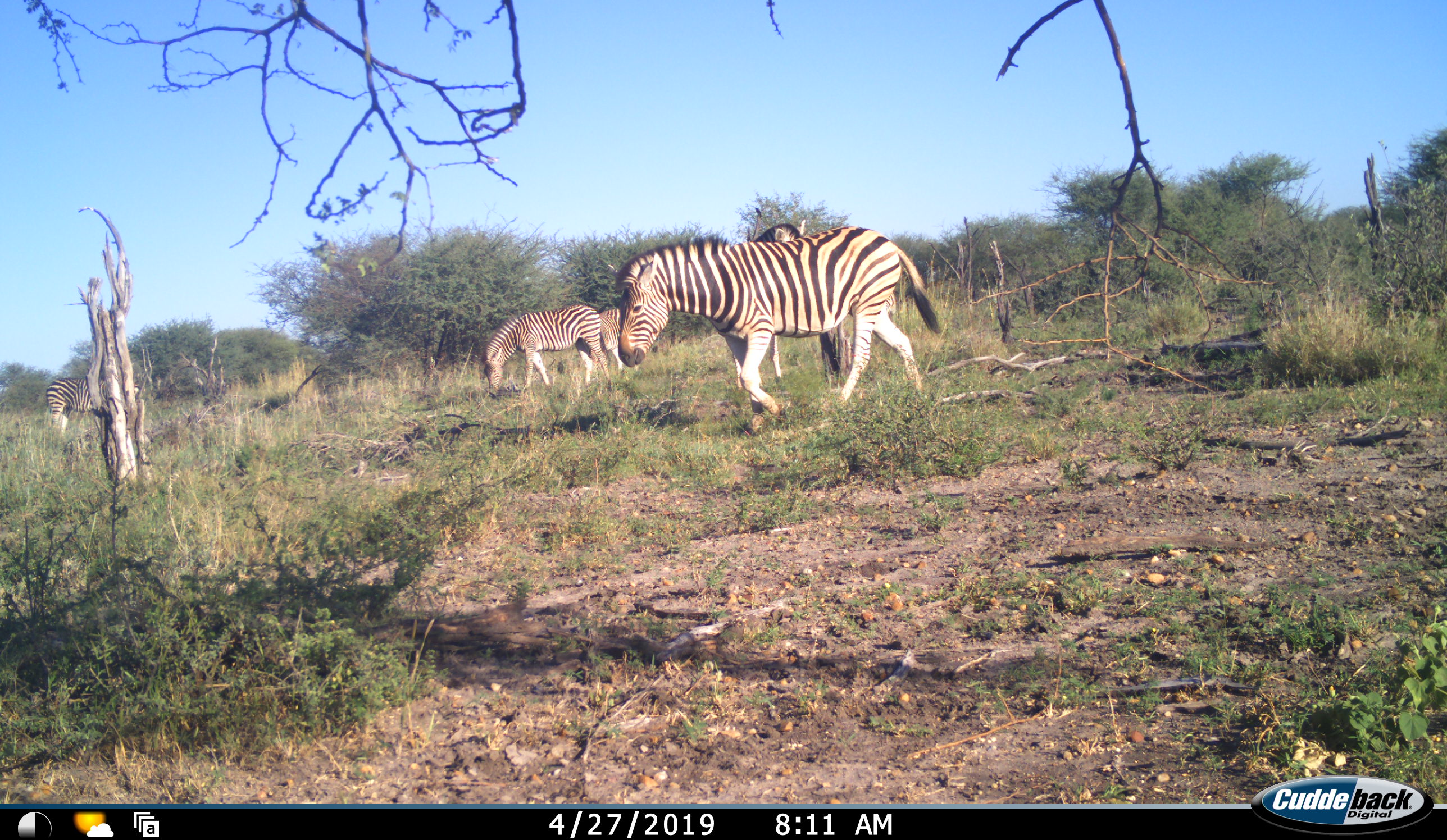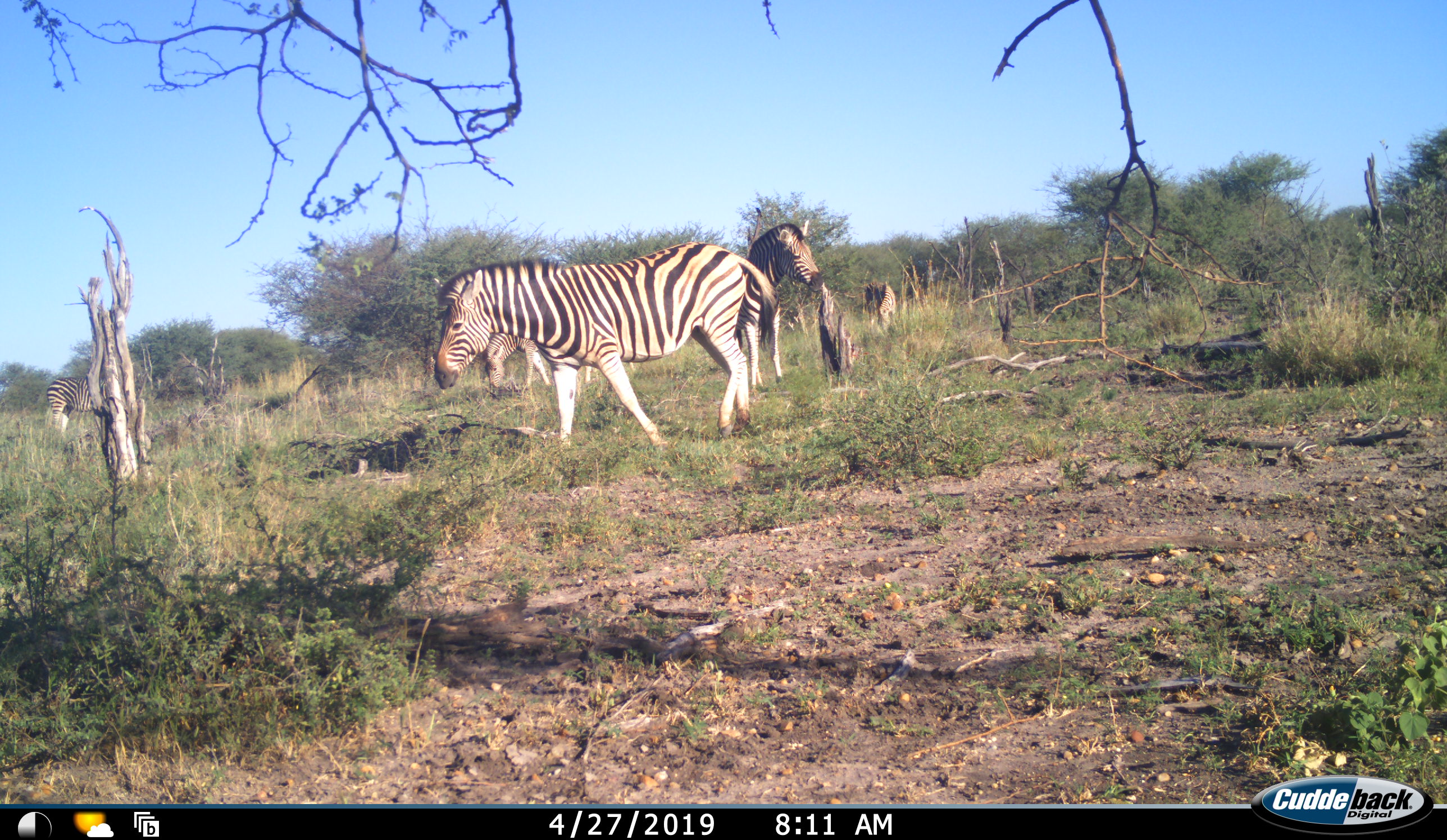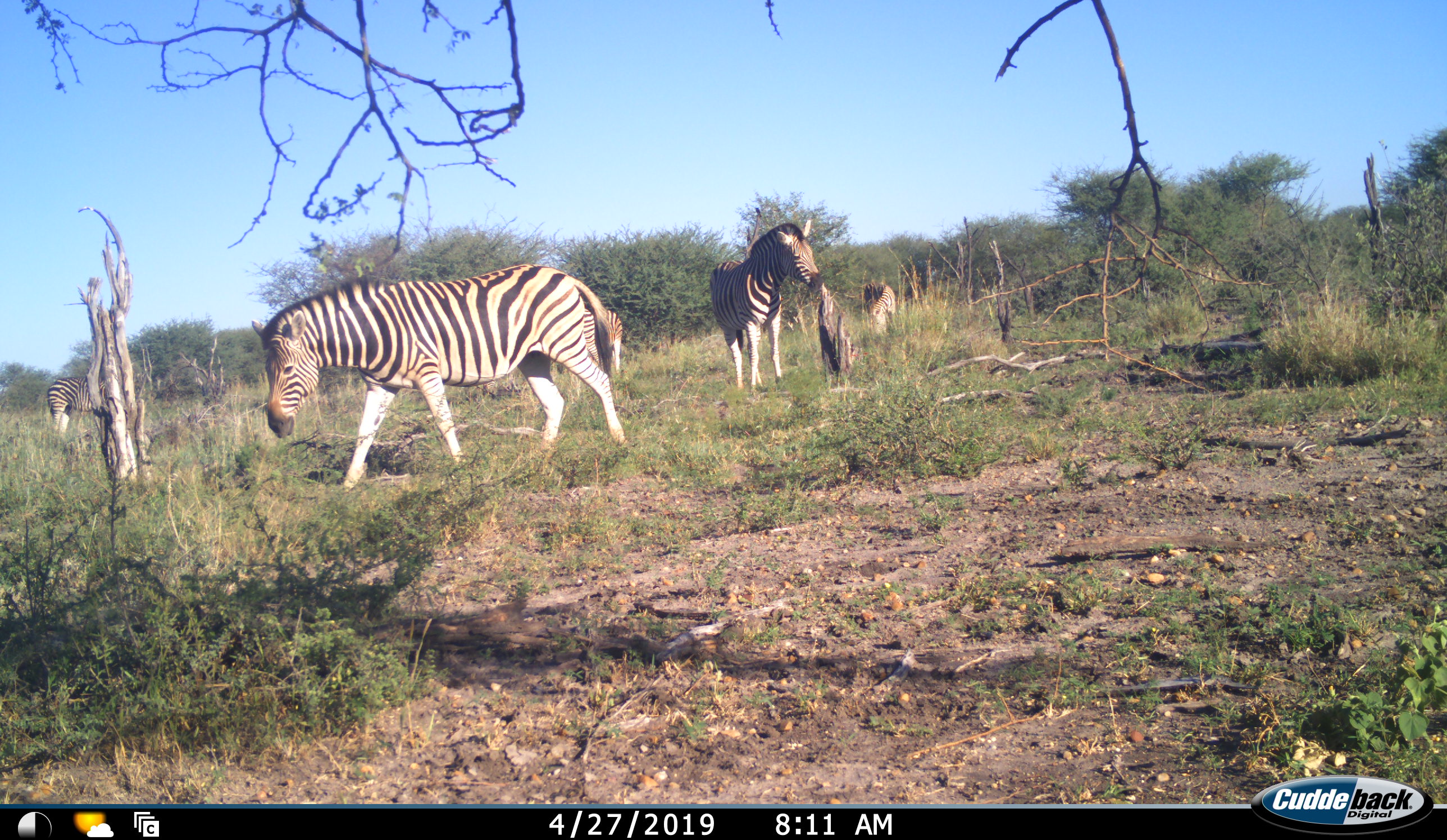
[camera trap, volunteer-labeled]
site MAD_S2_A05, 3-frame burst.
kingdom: Animalia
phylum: Chordata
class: Mammalia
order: Perissodactyla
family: Equidae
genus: Equus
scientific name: Equus quagga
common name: plains zebra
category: zebraplains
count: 6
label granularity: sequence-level